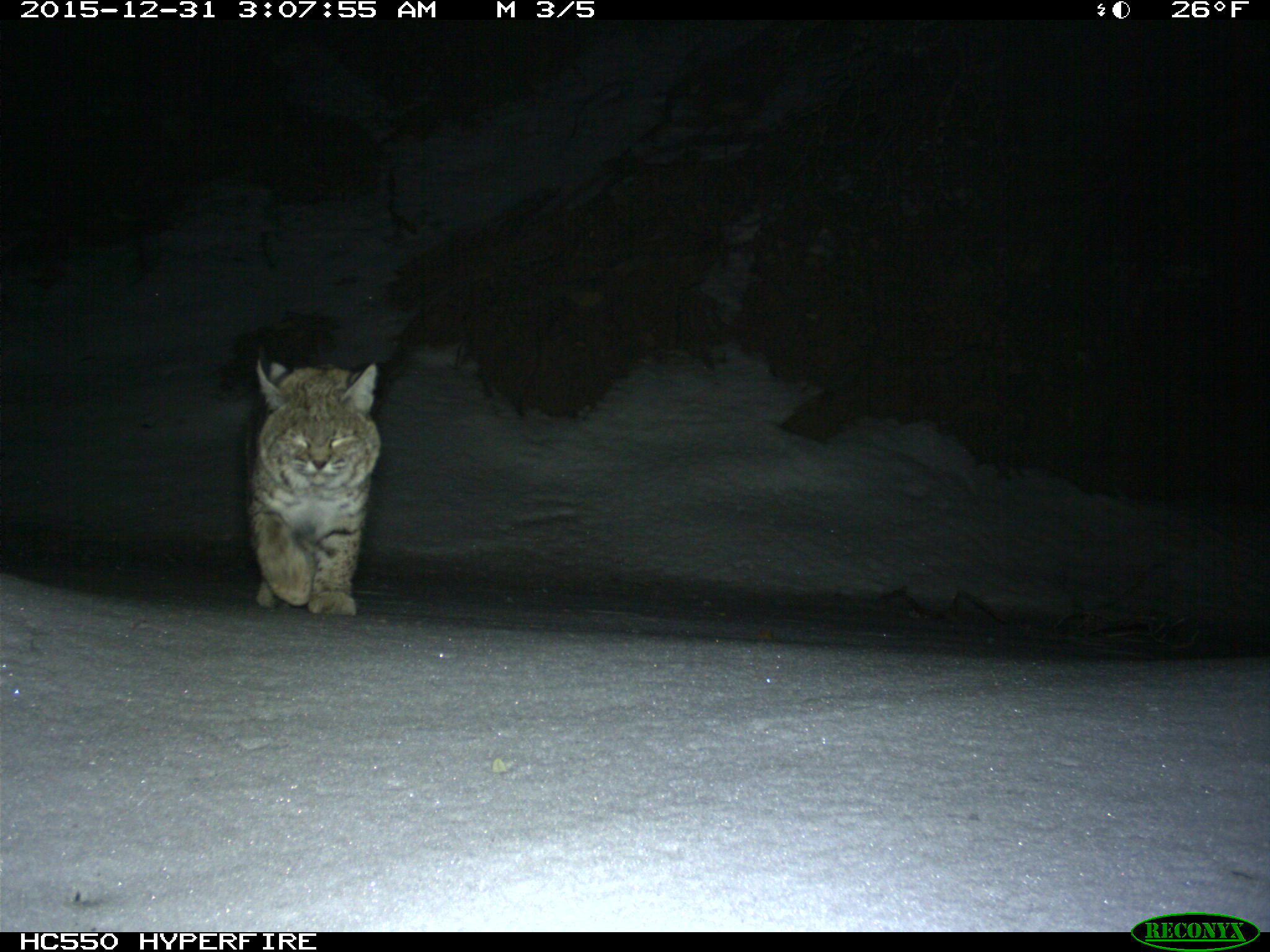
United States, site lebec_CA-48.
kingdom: Animalia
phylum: Chordata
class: Mammalia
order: Carnivora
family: Felidae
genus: Lynx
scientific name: Lynx rufus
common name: bobcat